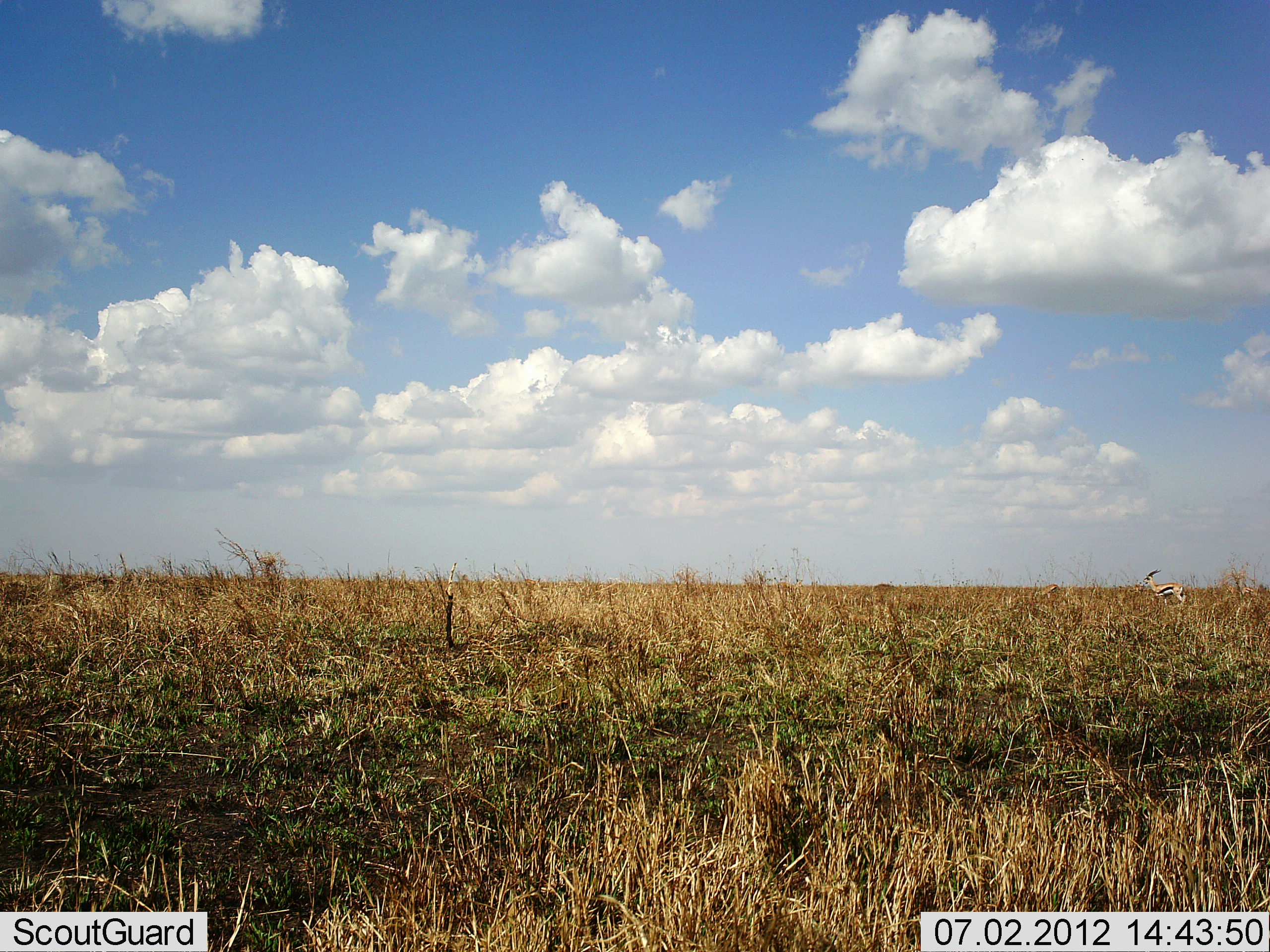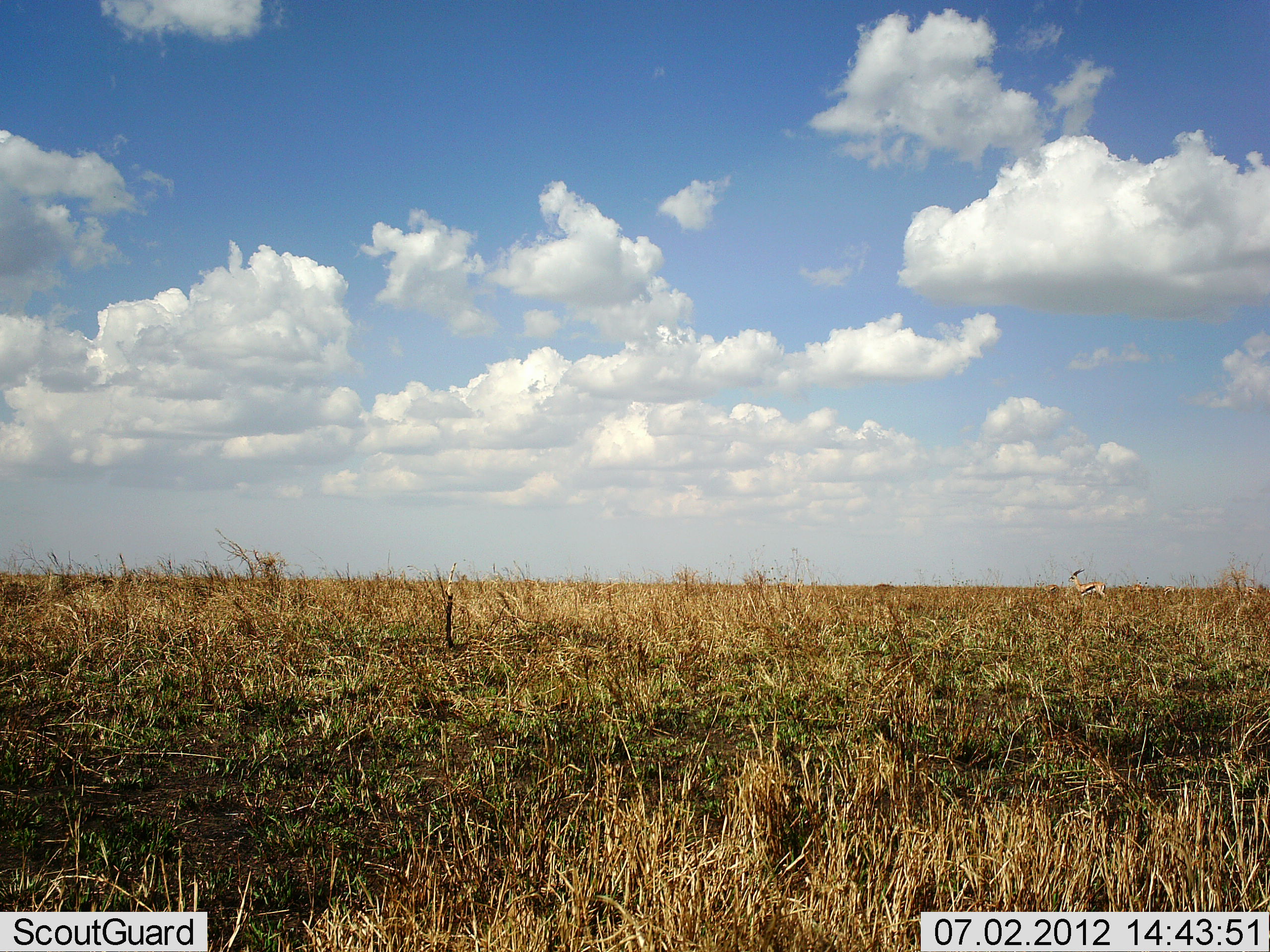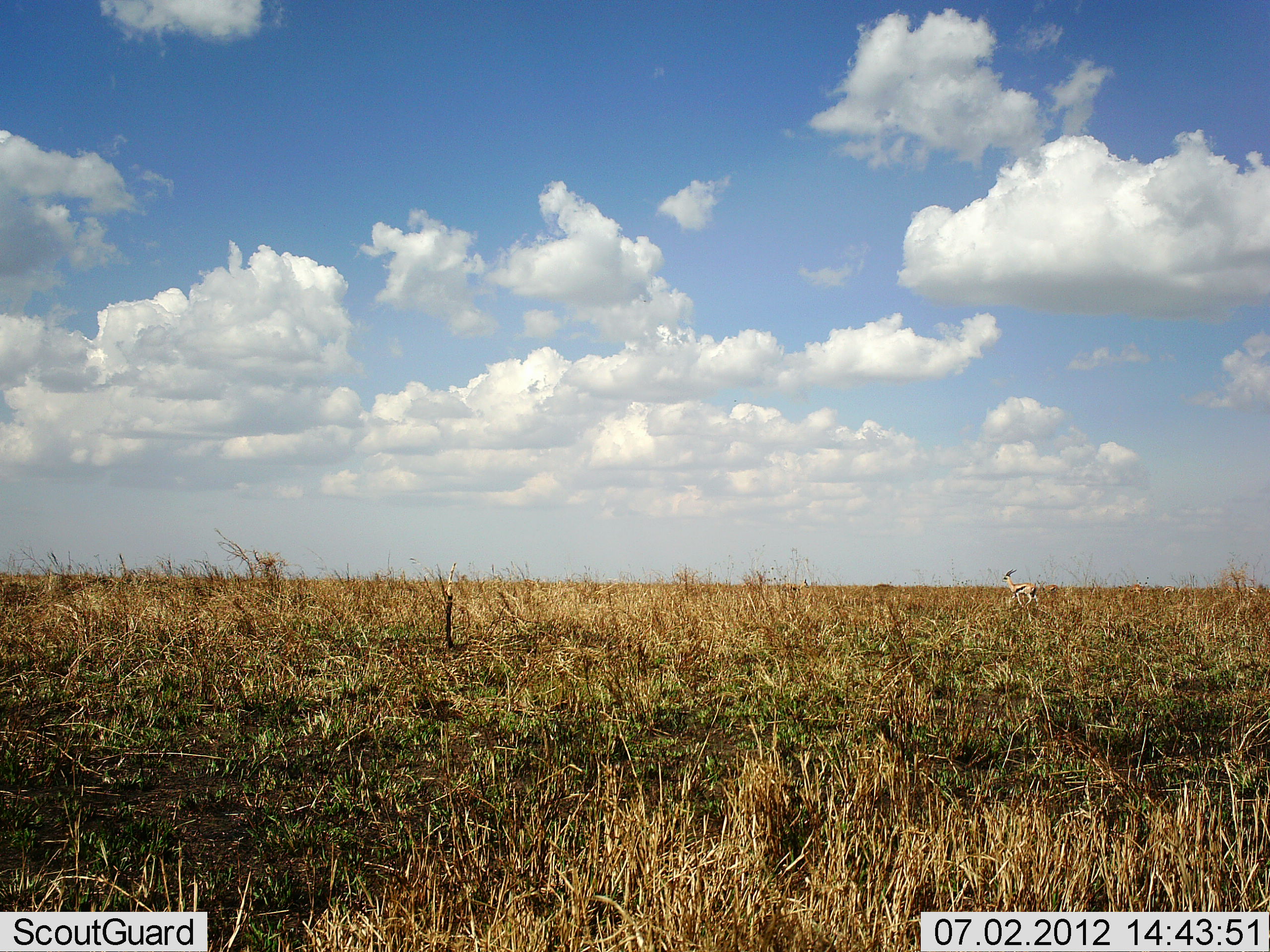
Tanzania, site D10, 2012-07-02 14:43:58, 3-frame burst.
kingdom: Animalia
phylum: Chordata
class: Mammalia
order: Artiodactyla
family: Bovidae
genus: Eudorcas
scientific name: Eudorcas thomsonii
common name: thomson's gazelle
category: gazellethomsons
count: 1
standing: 0%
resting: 0%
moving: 100%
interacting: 0%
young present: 0%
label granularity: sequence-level